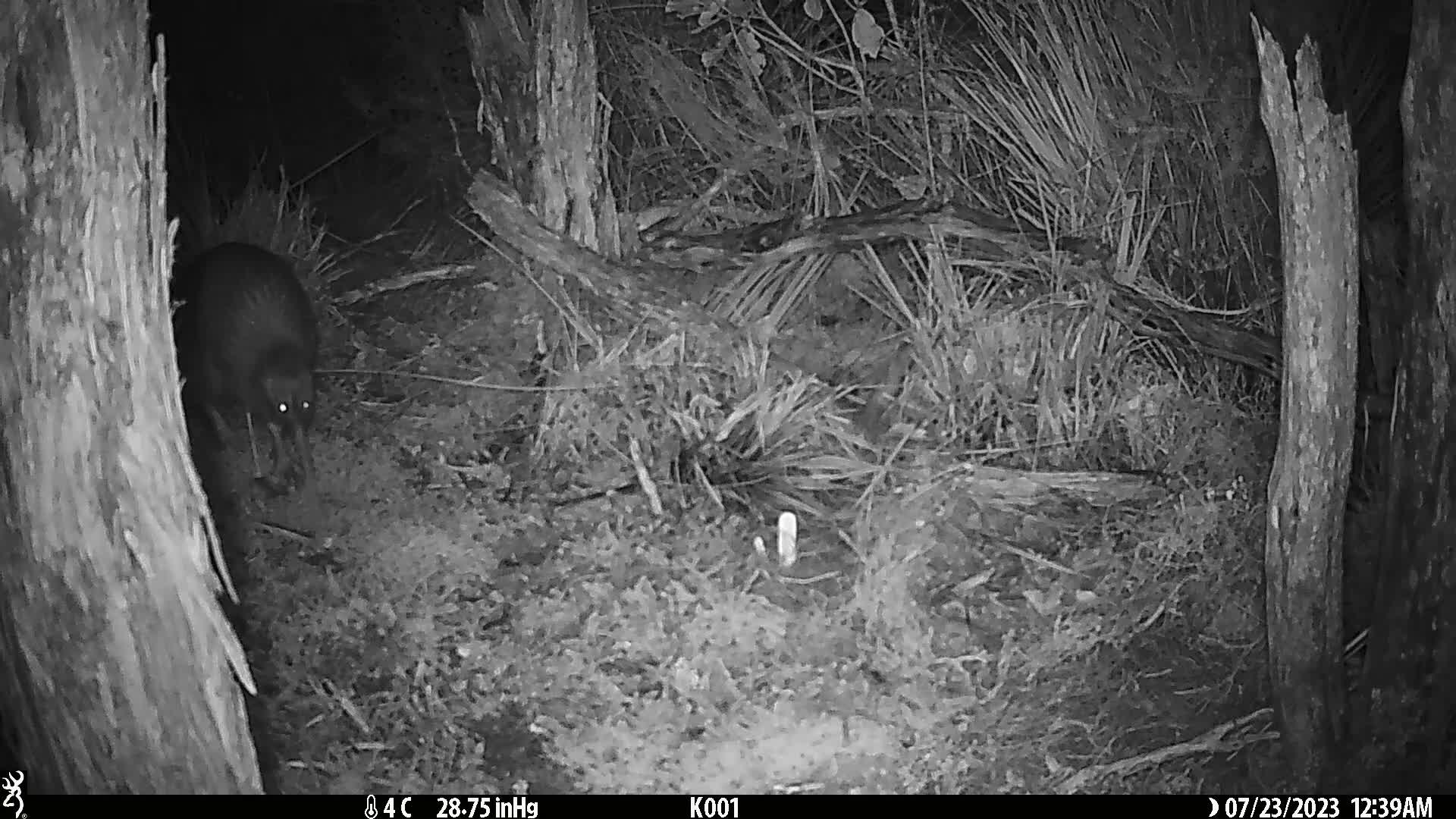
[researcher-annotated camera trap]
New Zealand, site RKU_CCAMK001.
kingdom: Animalia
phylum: Chordata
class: Aves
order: Apterygiformes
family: Apterygidae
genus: Apteryx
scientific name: Apteryx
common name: kiwi